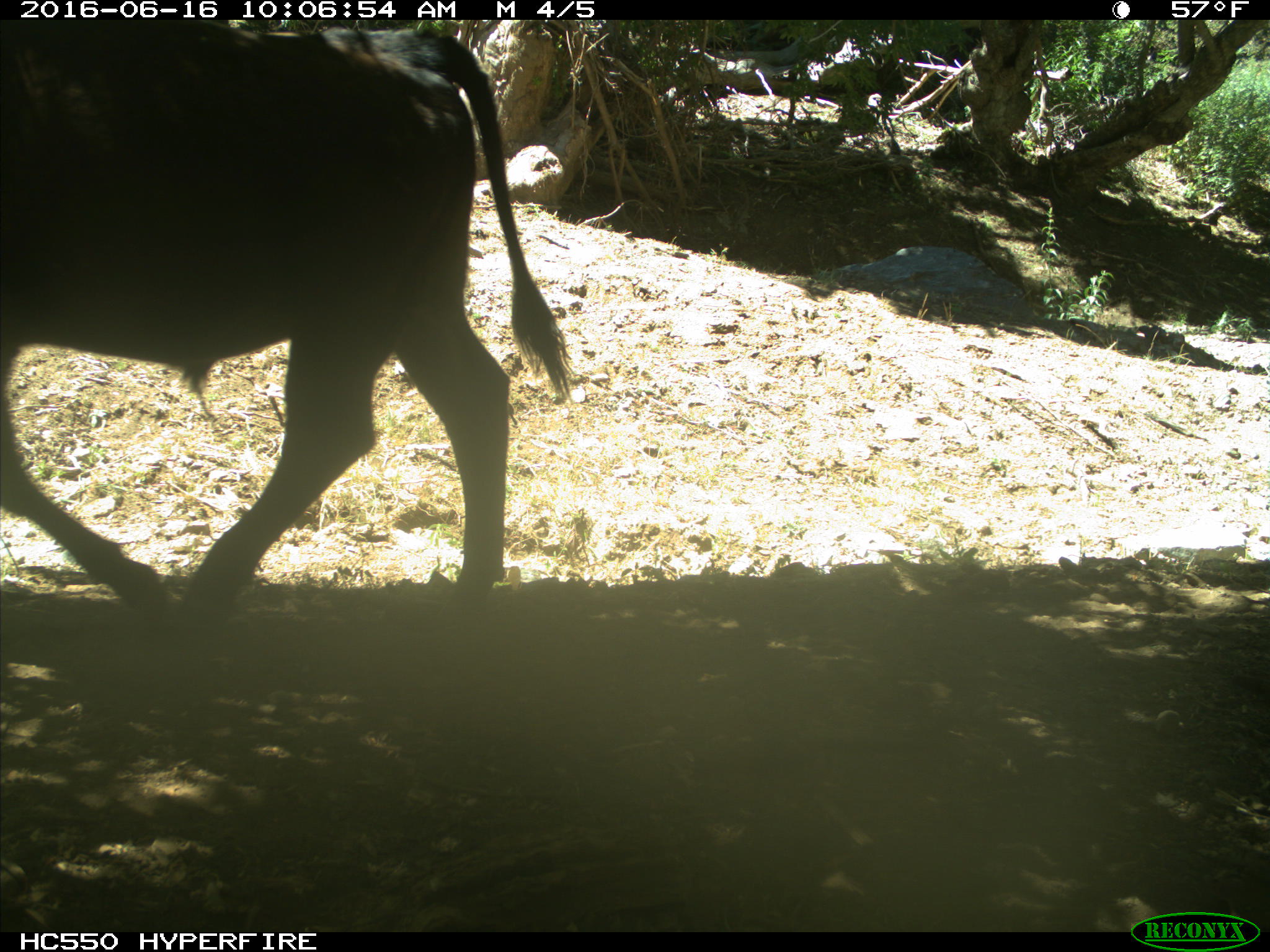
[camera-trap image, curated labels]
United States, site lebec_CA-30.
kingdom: Animalia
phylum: Chordata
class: Mammalia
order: Artiodactyla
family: Bovidae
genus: Bos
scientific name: Bos taurus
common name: domestic cow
Bos taurus (domestic cow).